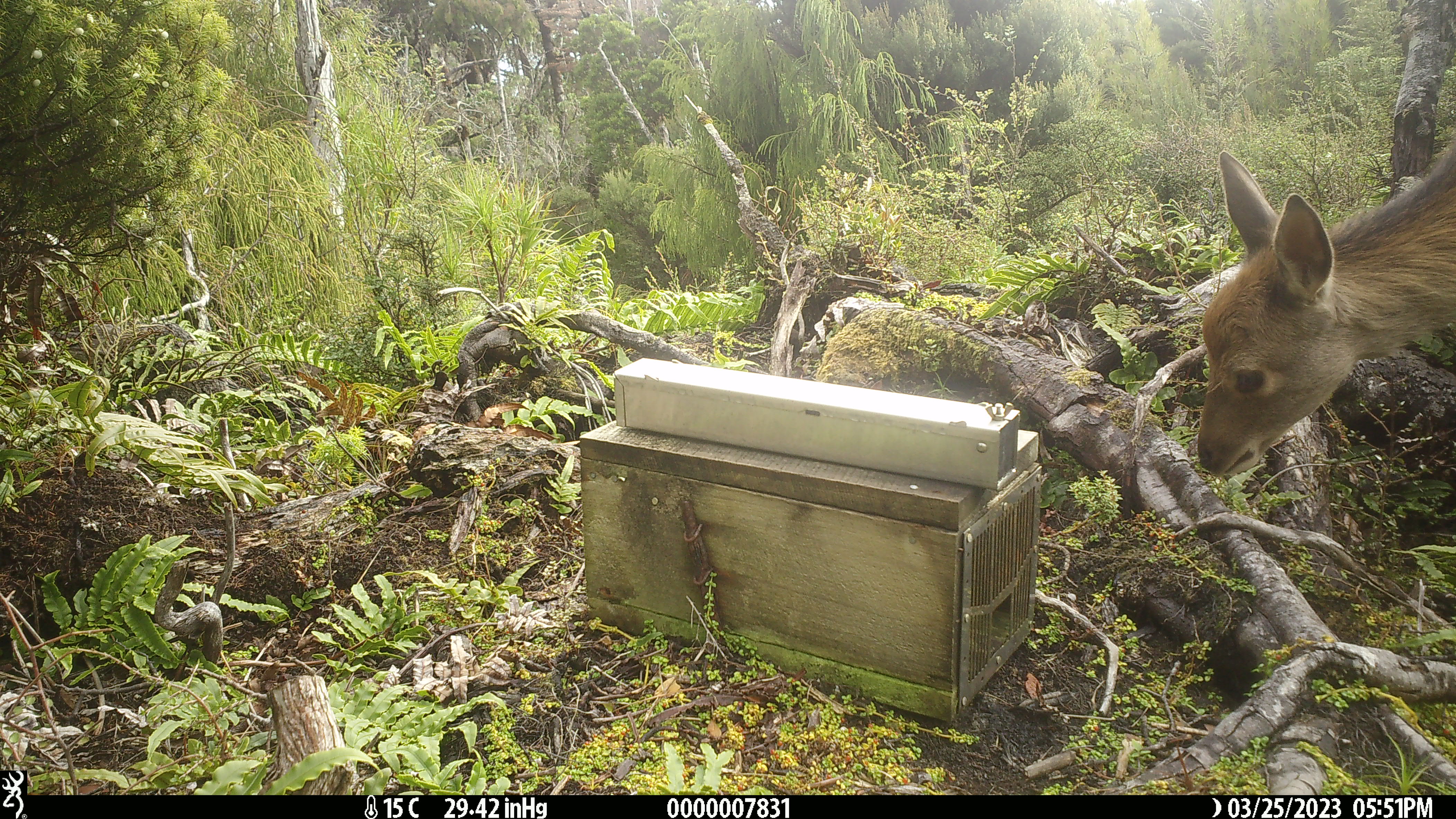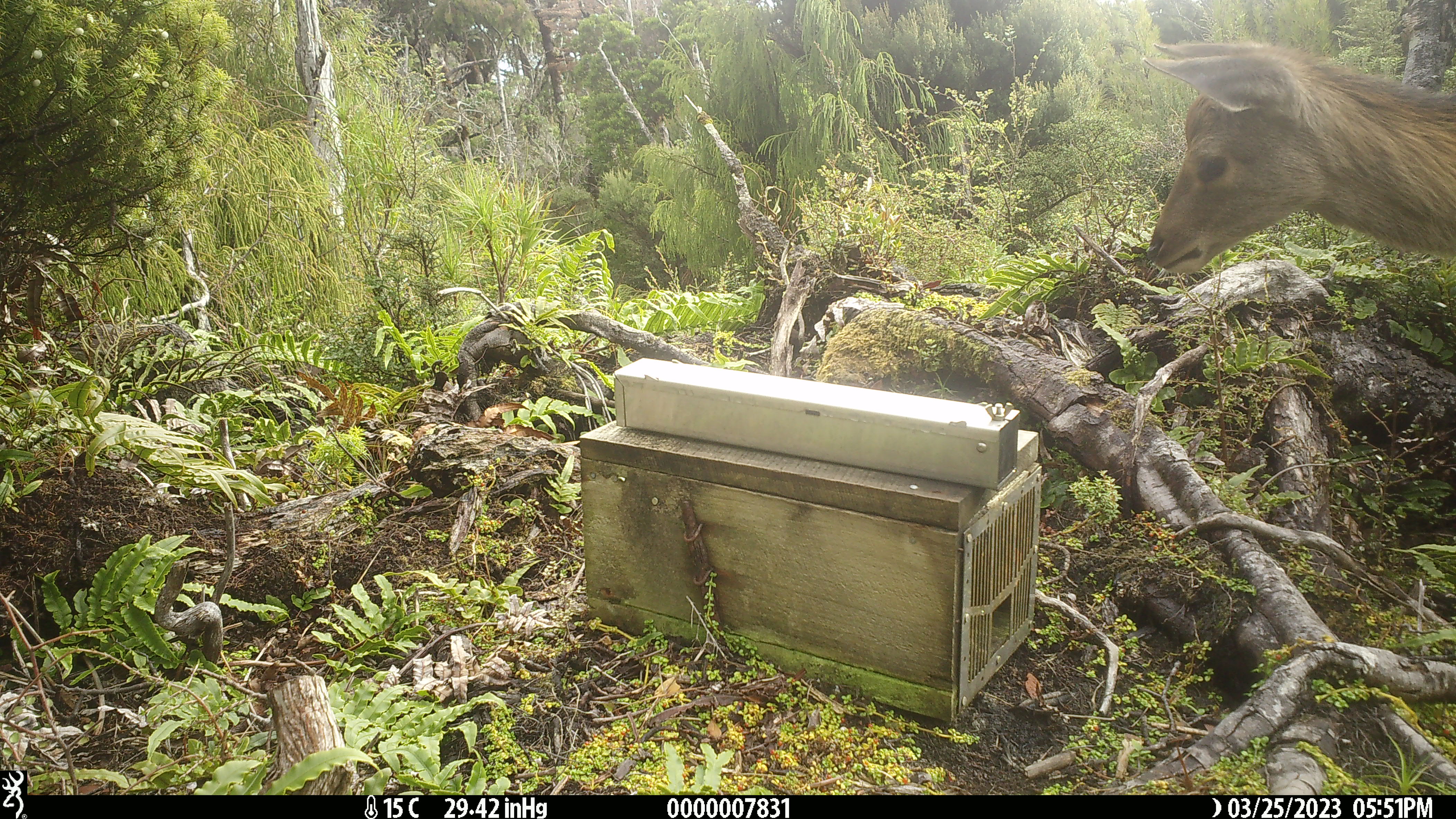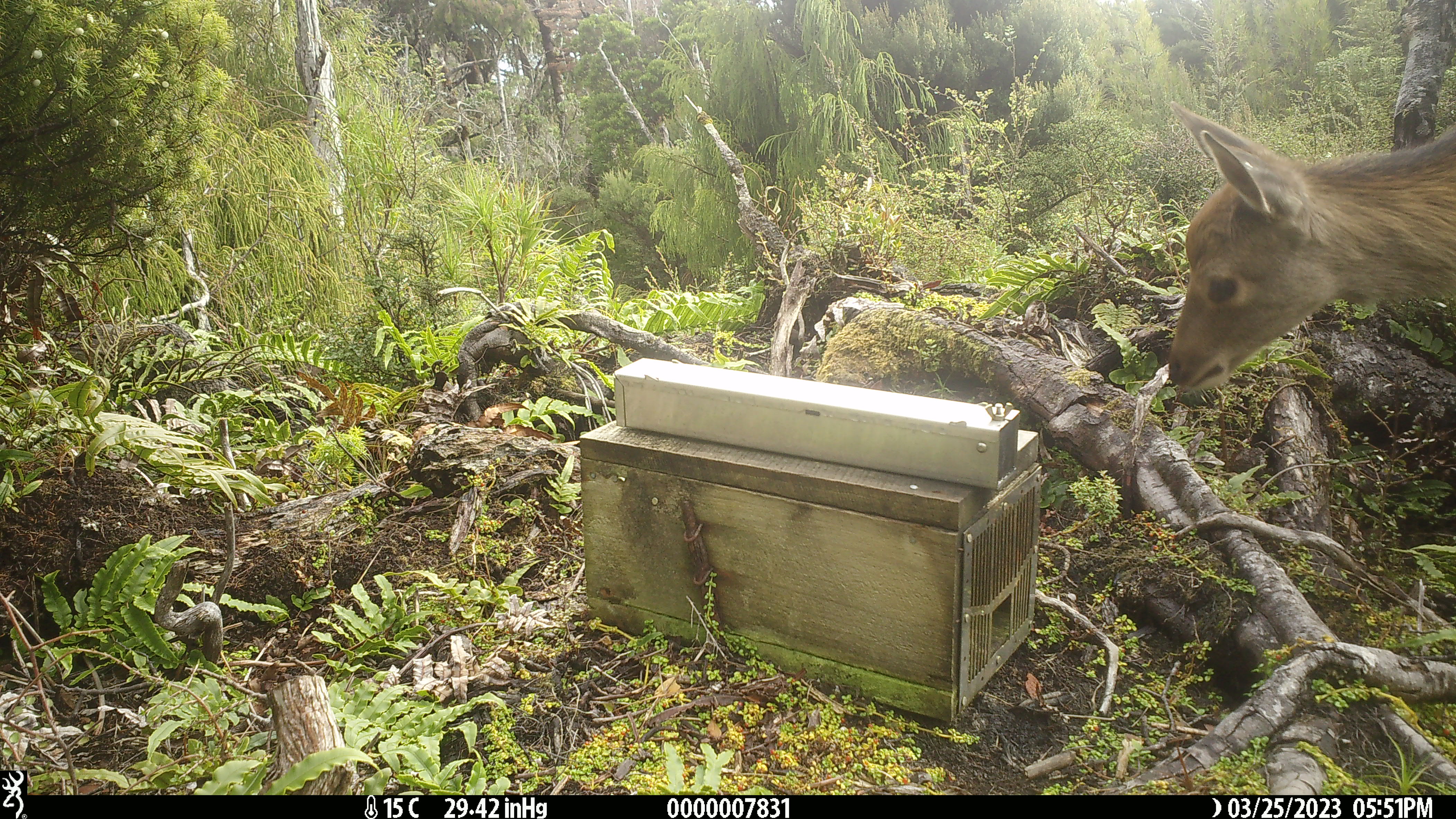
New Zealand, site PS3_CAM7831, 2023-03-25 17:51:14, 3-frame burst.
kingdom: Animalia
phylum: Chordata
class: Mammalia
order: Artiodactyla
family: Cervidae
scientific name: Cervidae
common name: deer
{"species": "deer (Cervidae)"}